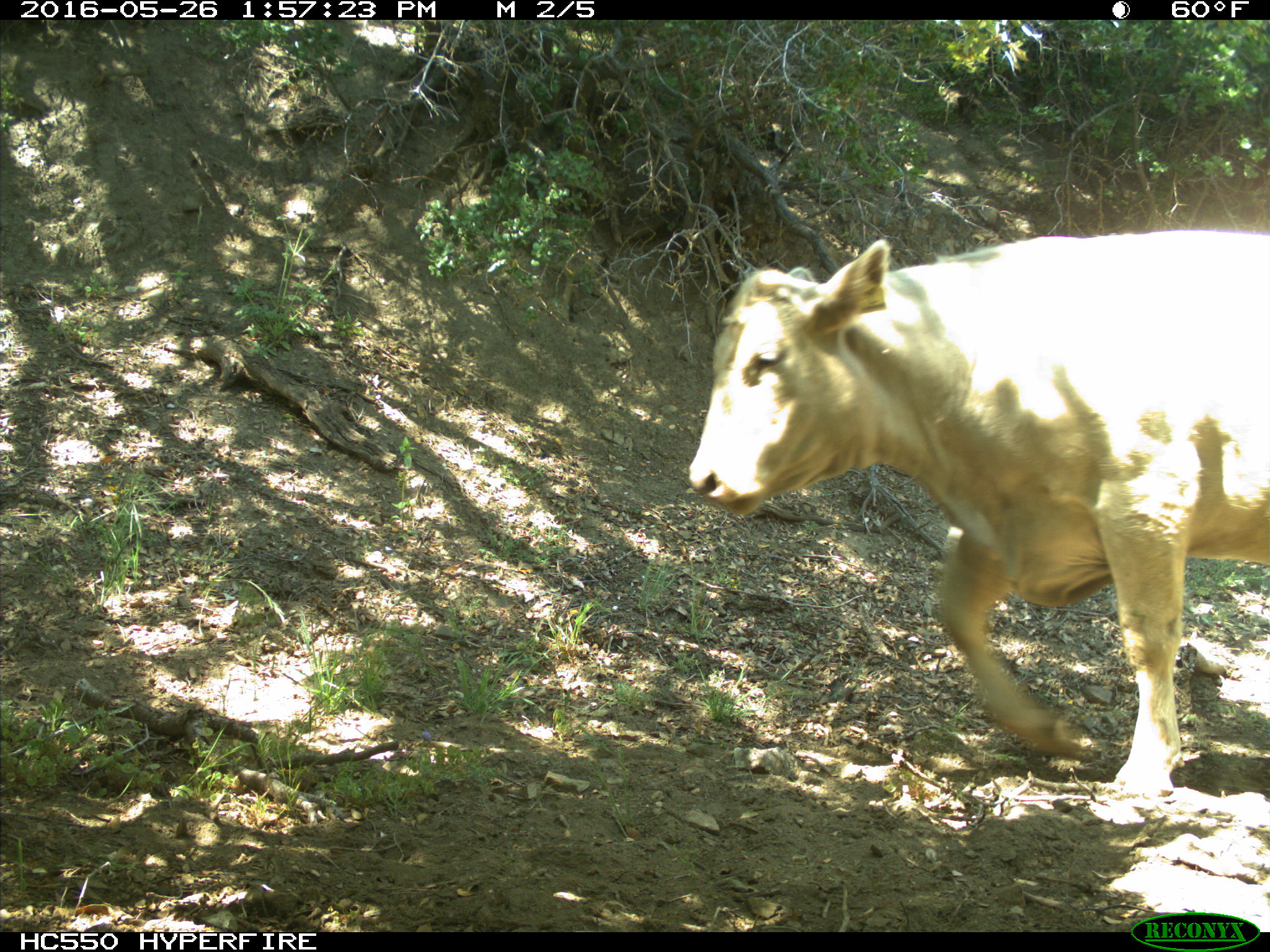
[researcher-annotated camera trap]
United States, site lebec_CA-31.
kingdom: Animalia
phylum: Chordata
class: Mammalia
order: Artiodactyla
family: Bovidae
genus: Bos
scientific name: Bos taurus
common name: domestic cow